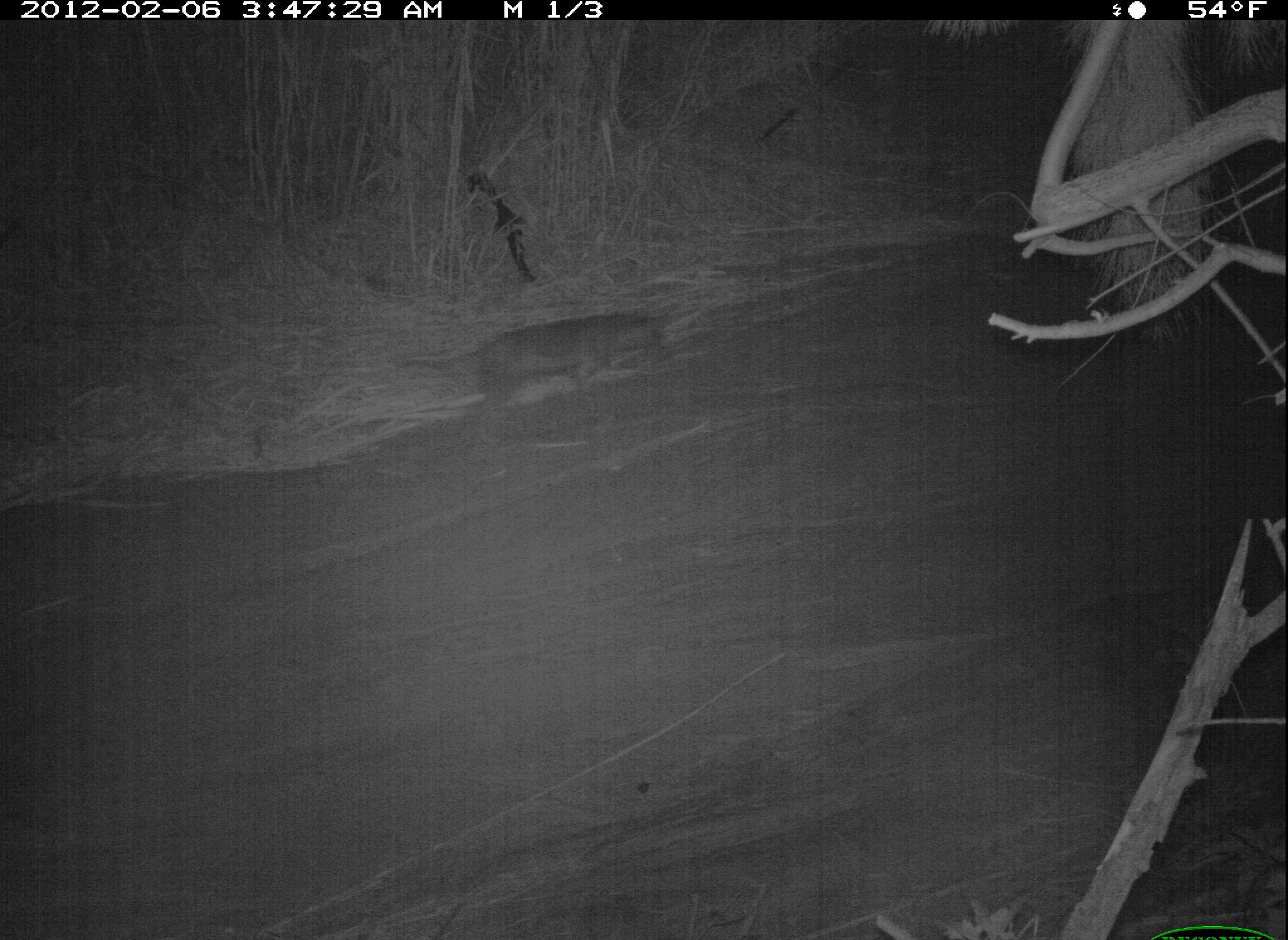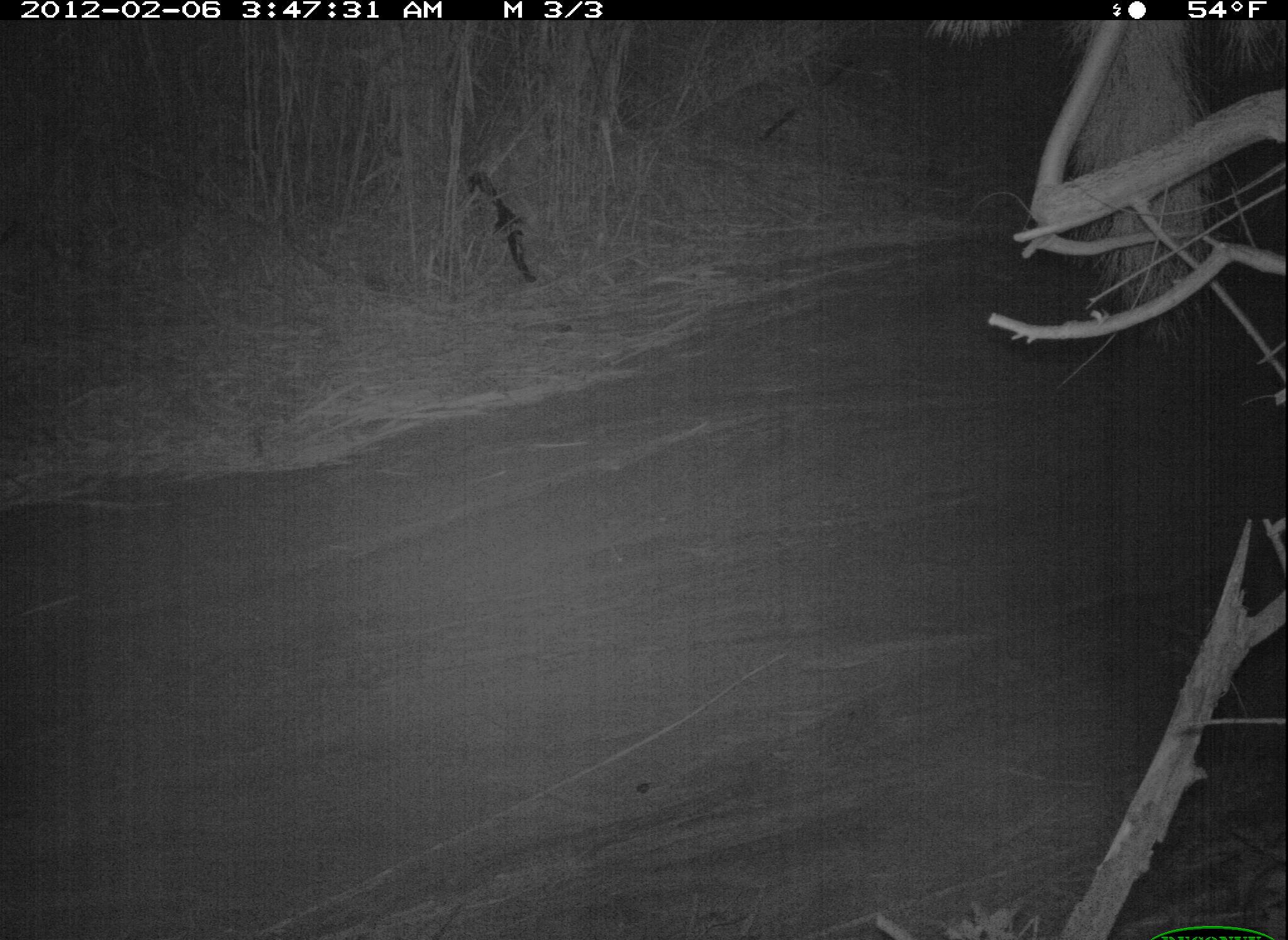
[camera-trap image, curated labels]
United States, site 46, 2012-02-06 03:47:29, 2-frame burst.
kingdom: Animalia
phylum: Chordata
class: Mammalia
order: Carnivora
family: Canidae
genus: Canis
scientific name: Canis latrans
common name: coyote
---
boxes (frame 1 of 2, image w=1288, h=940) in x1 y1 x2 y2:
coyote: 388 298 691 438